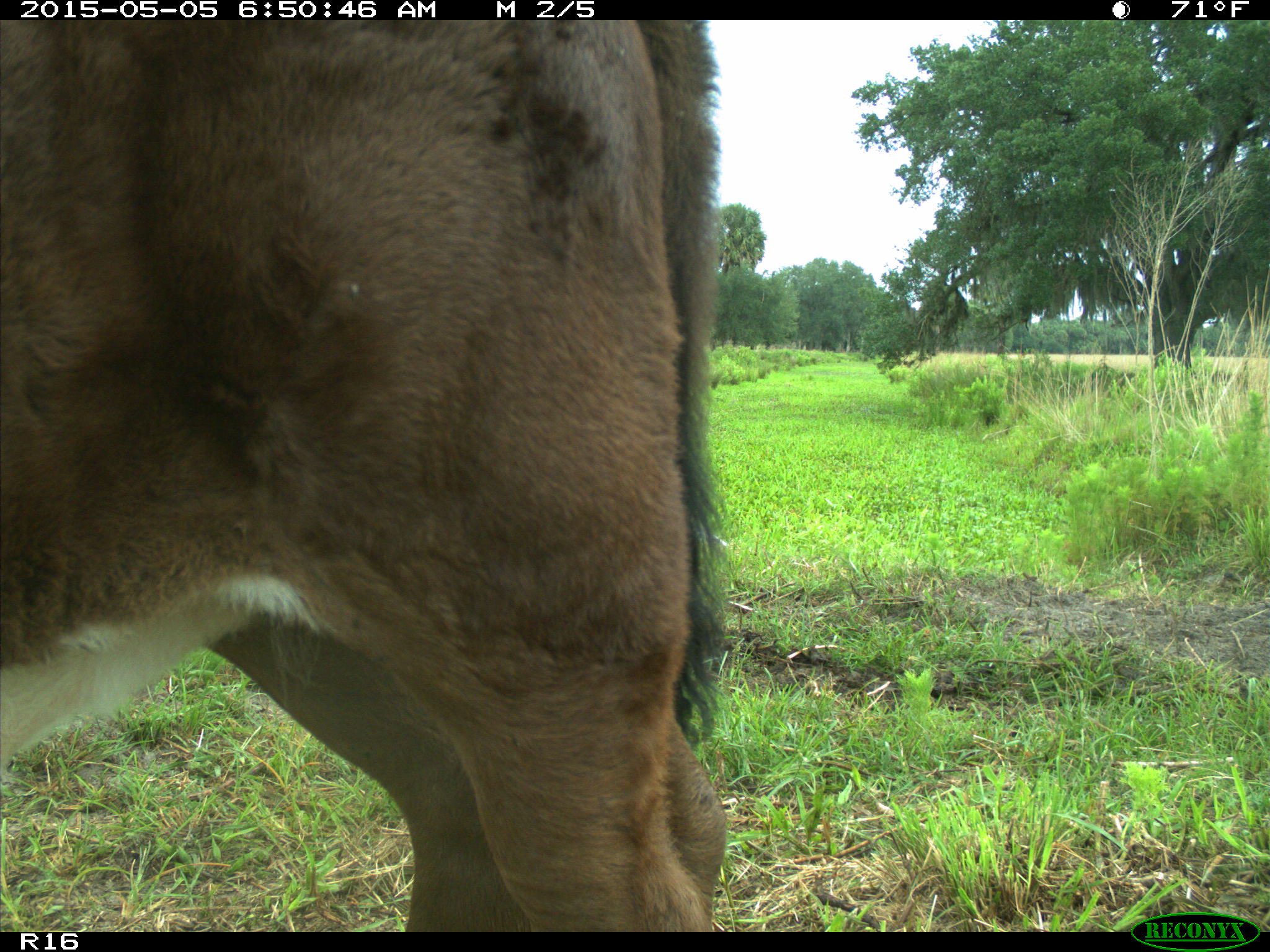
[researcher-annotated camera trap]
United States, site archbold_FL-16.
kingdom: Animalia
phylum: Chordata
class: Mammalia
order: Artiodactyla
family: Bovidae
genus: Bos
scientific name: Bos taurus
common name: domestic cow